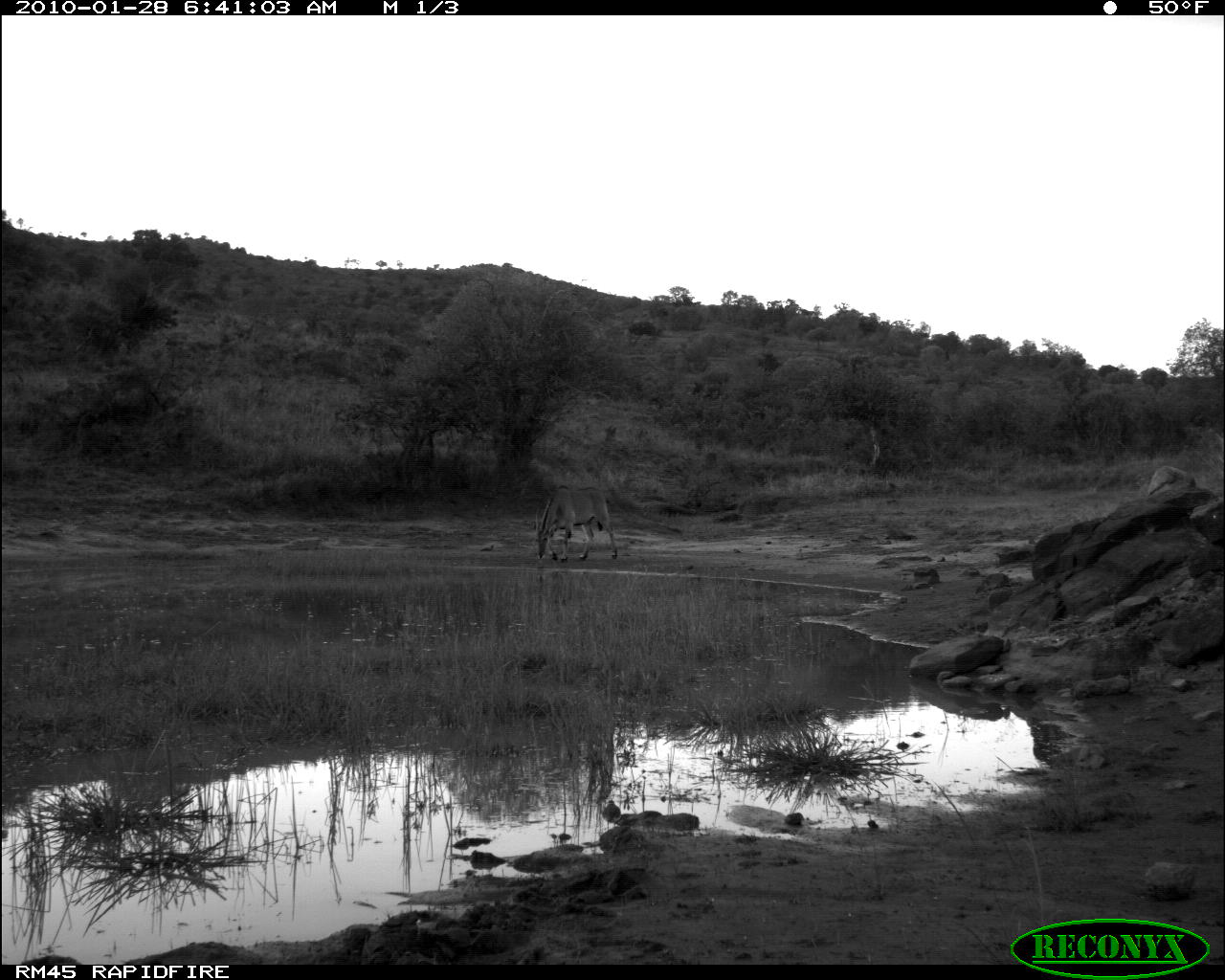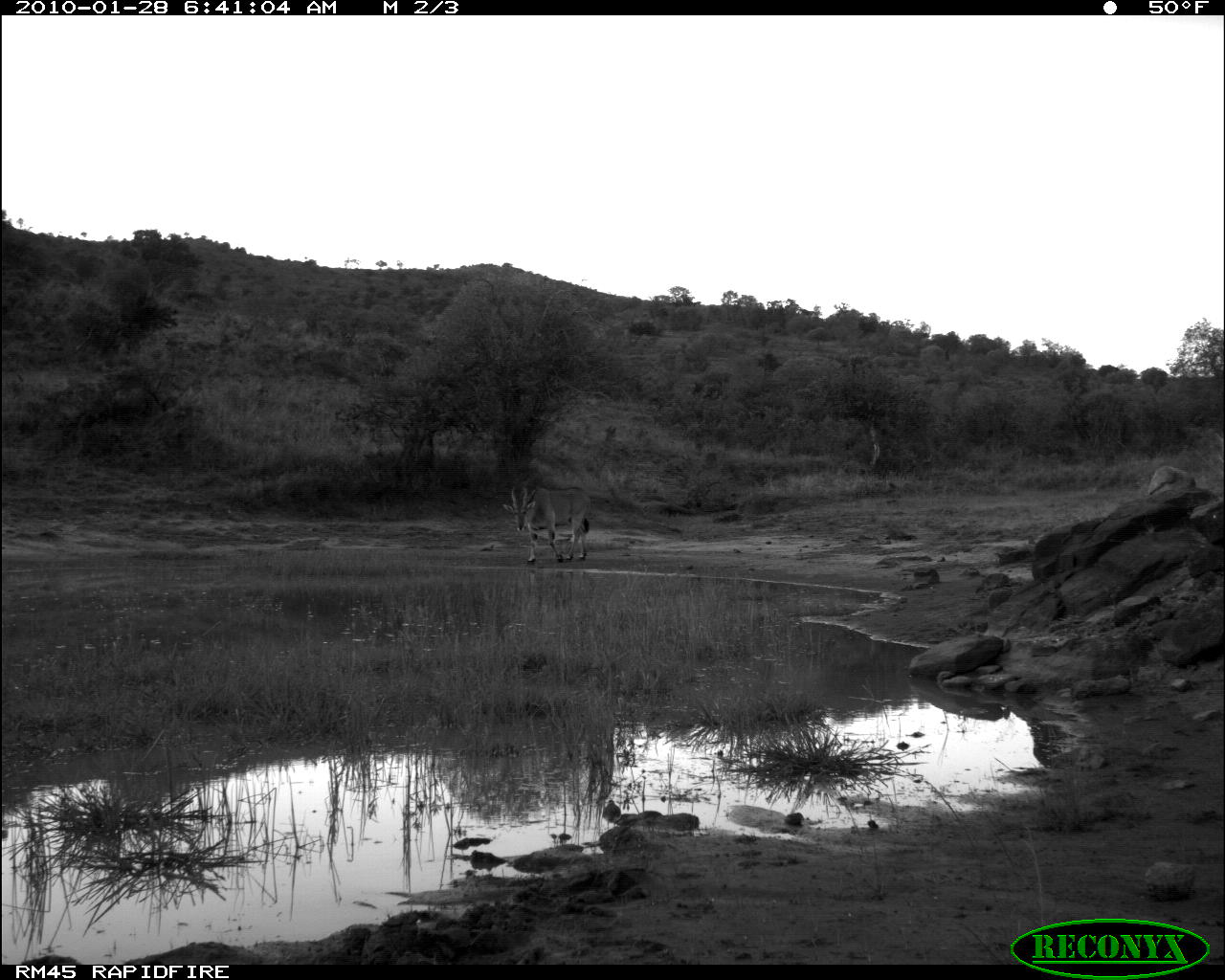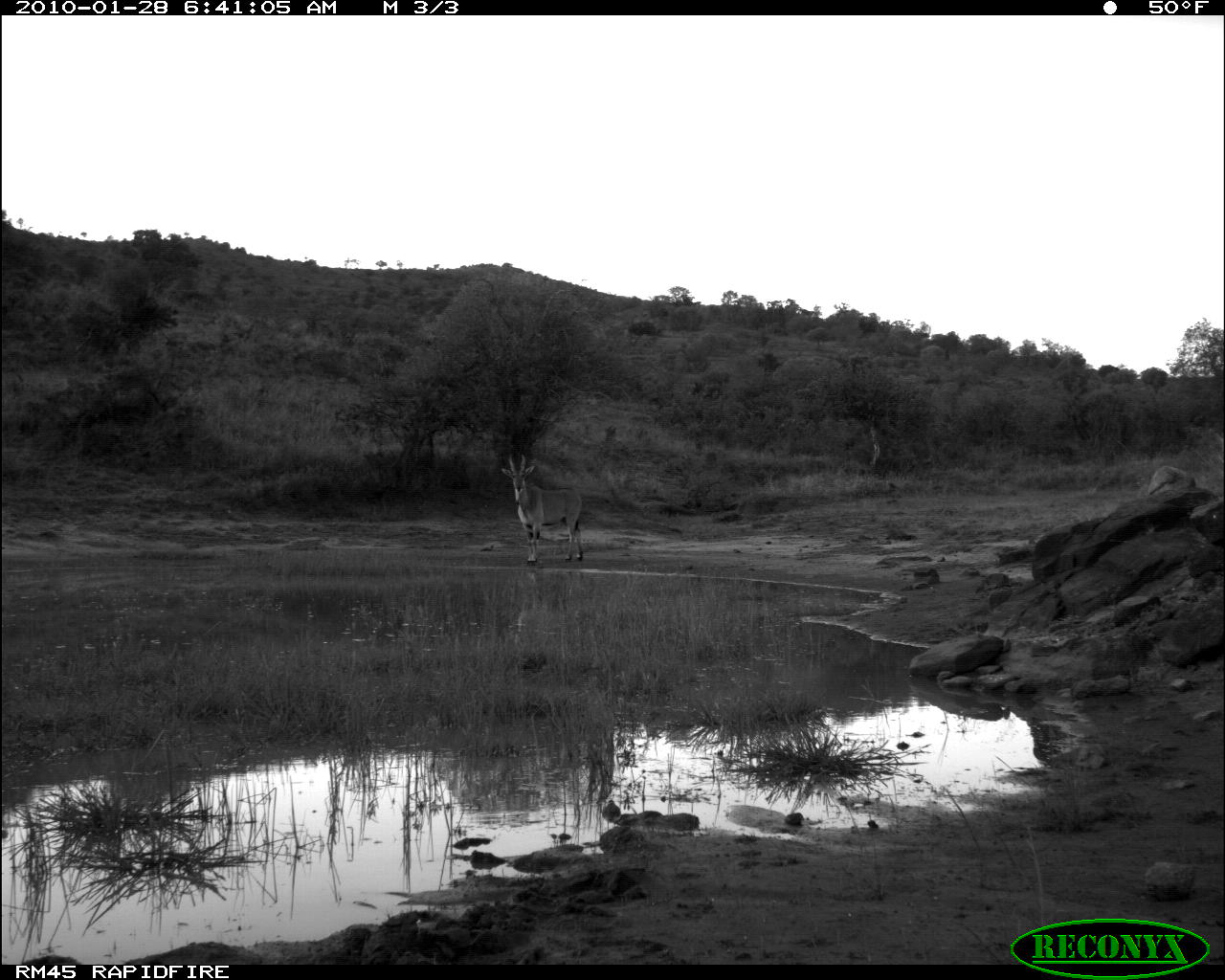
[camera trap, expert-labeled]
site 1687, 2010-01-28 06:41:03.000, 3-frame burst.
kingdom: Animalia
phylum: Chordata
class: Mammalia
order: Artiodactyla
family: Bovidae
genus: Tragelaphus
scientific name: Tragelaphus oryx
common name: eland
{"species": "Tragelaphus oryx (eland)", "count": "1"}